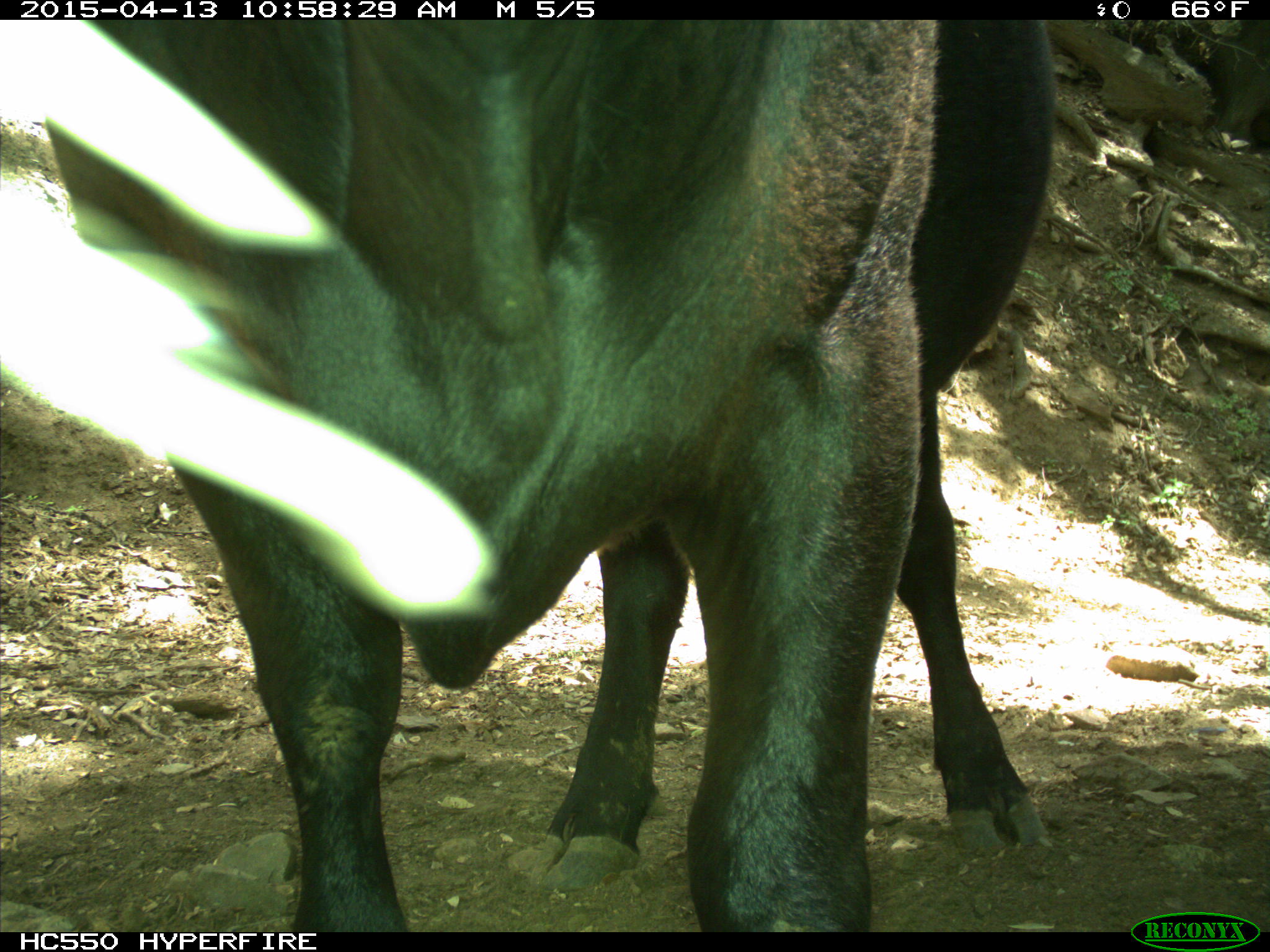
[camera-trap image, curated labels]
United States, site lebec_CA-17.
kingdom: Animalia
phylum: Chordata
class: Mammalia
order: Artiodactyla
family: Bovidae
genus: Bos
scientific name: Bos taurus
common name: domestic cow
Bos taurus (domestic cow).